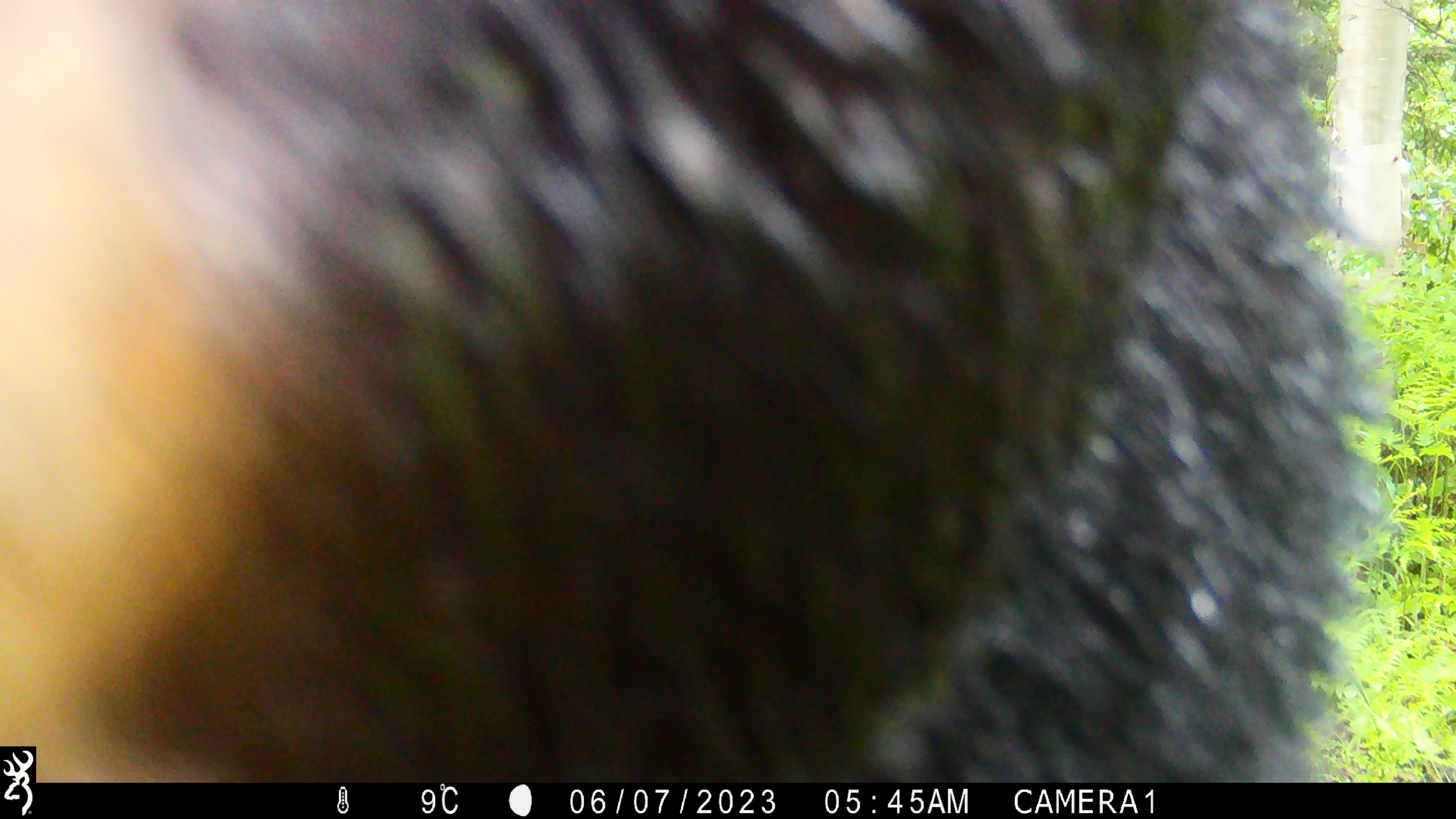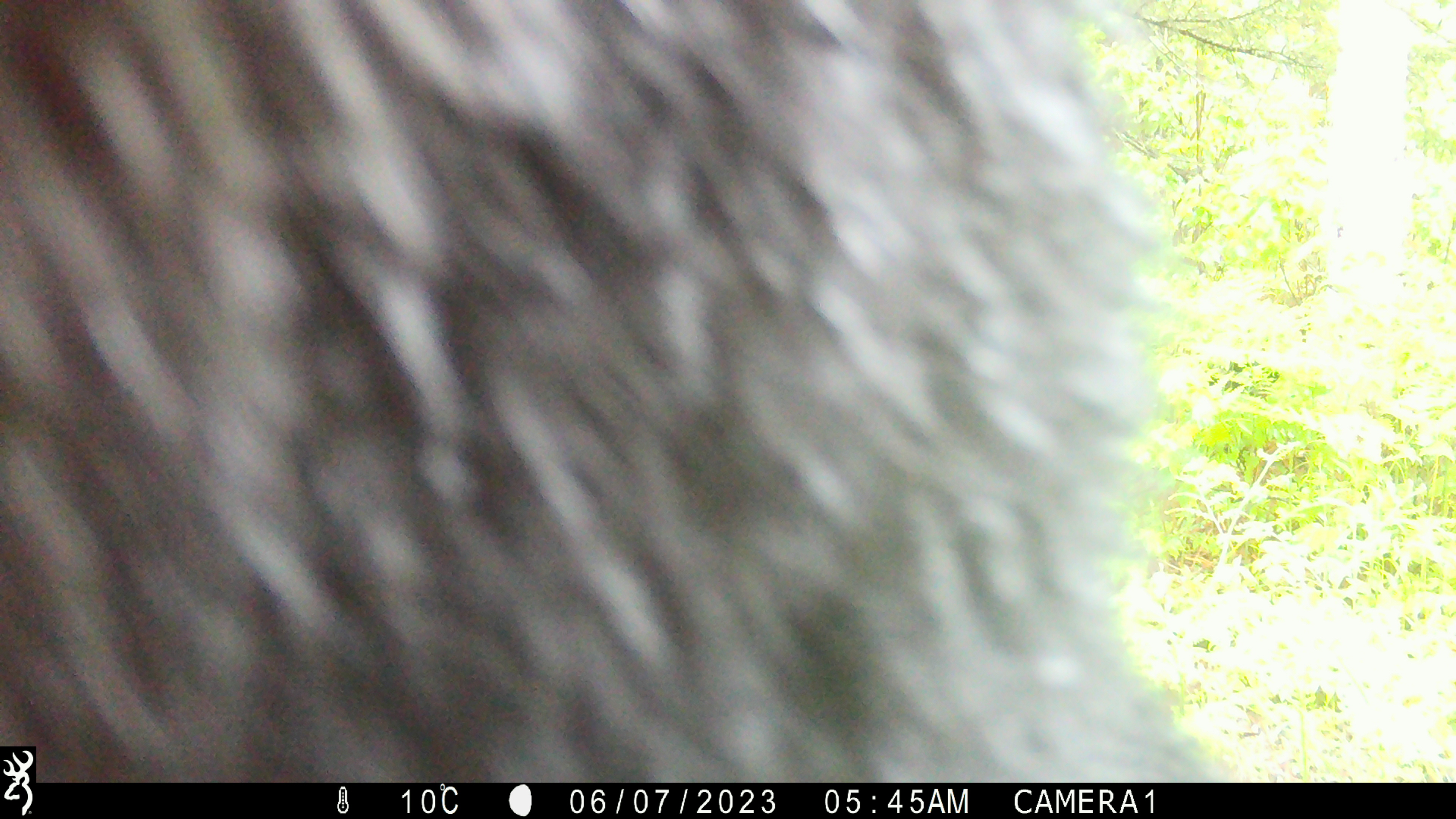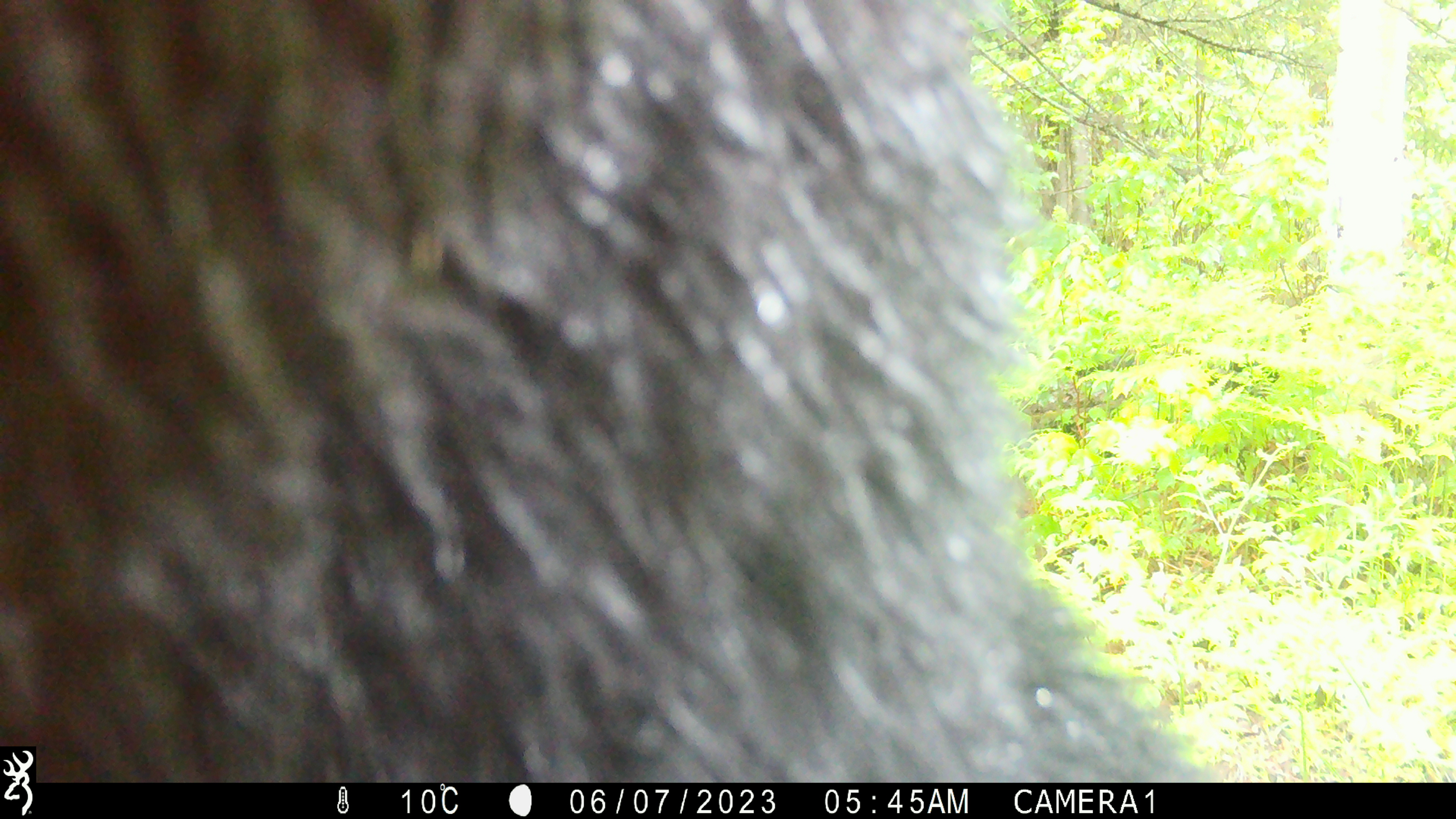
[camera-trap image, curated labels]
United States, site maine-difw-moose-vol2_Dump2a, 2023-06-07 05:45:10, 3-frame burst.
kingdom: Animalia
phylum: Chordata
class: Mammalia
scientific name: Mammalia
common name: mammal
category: mammal sp.